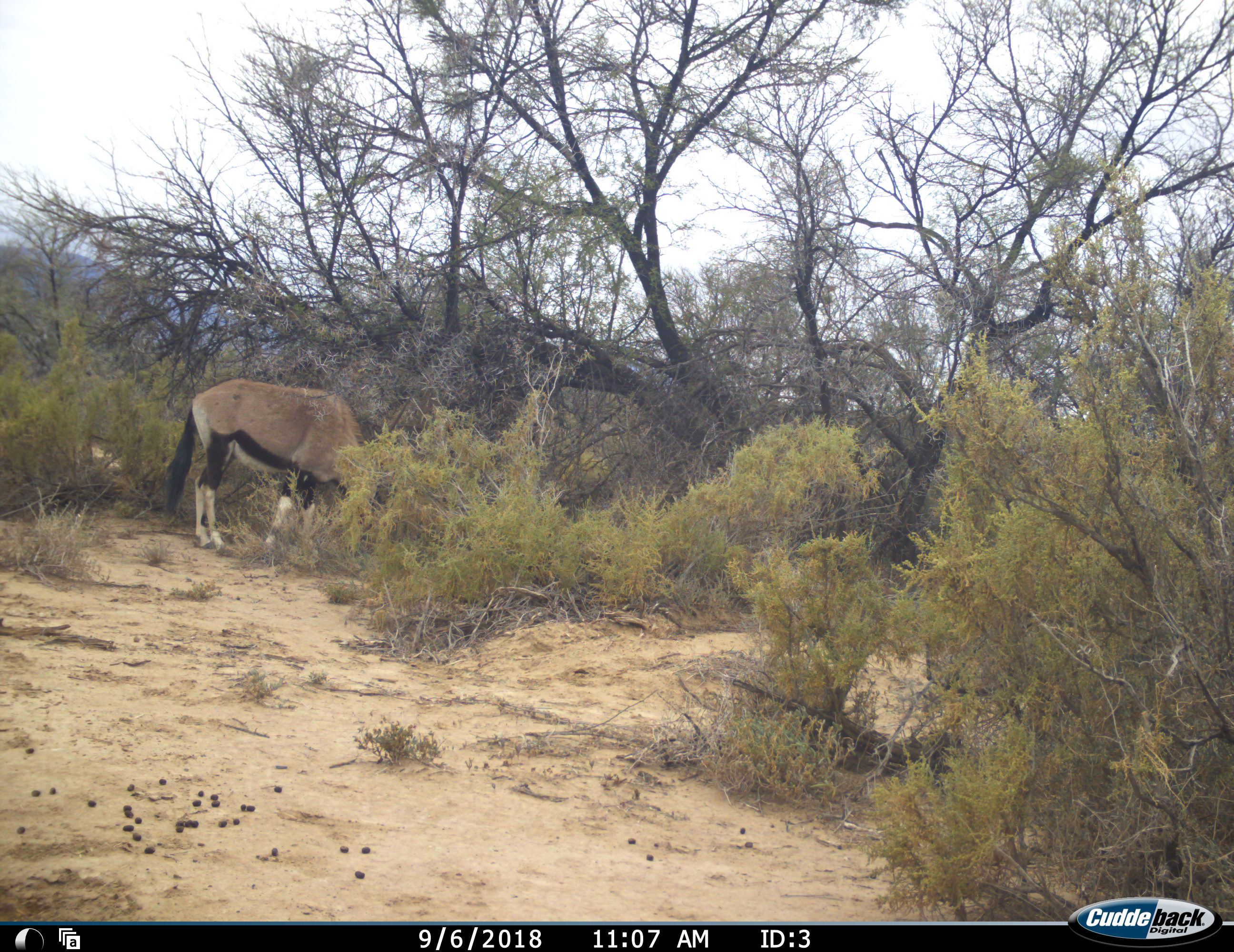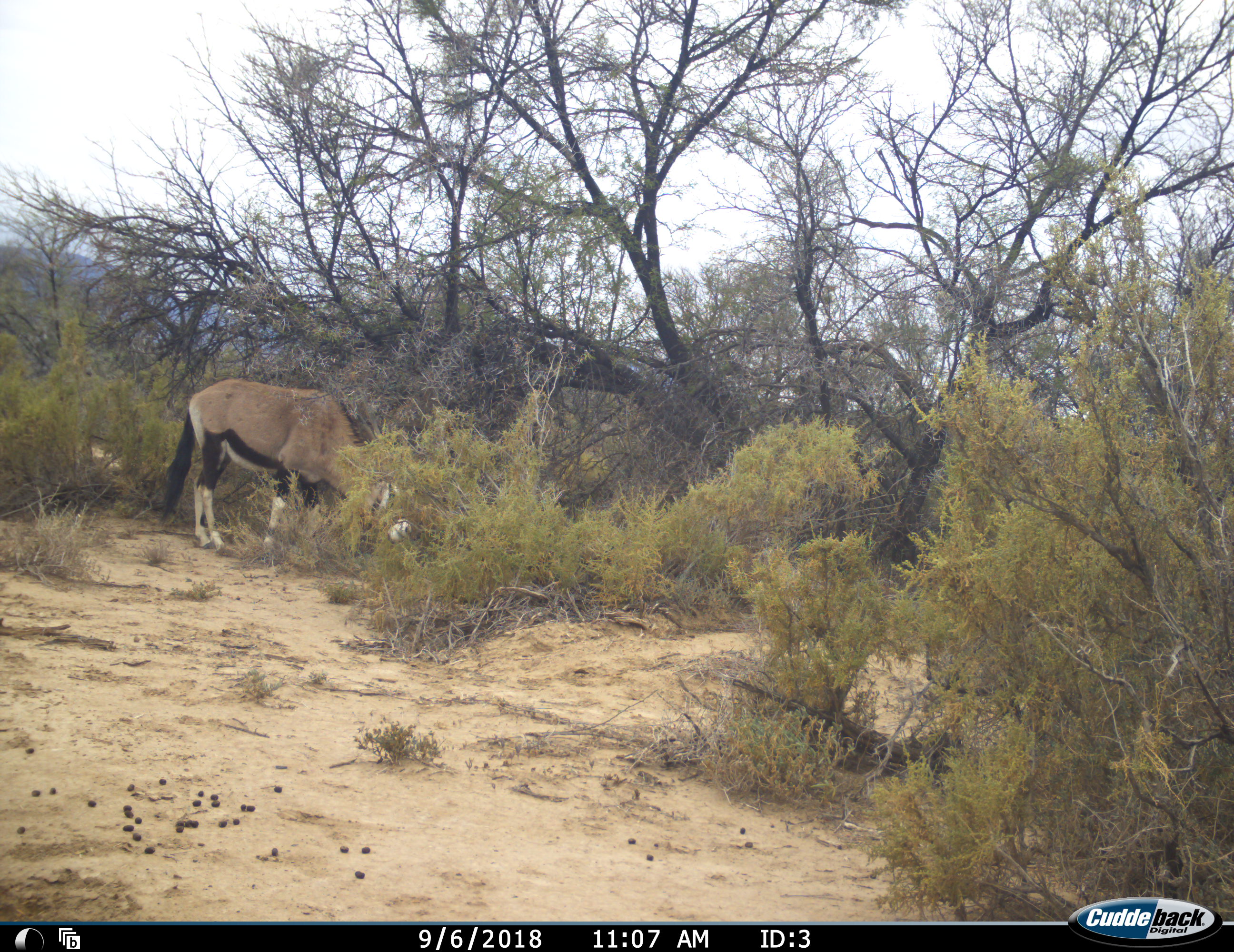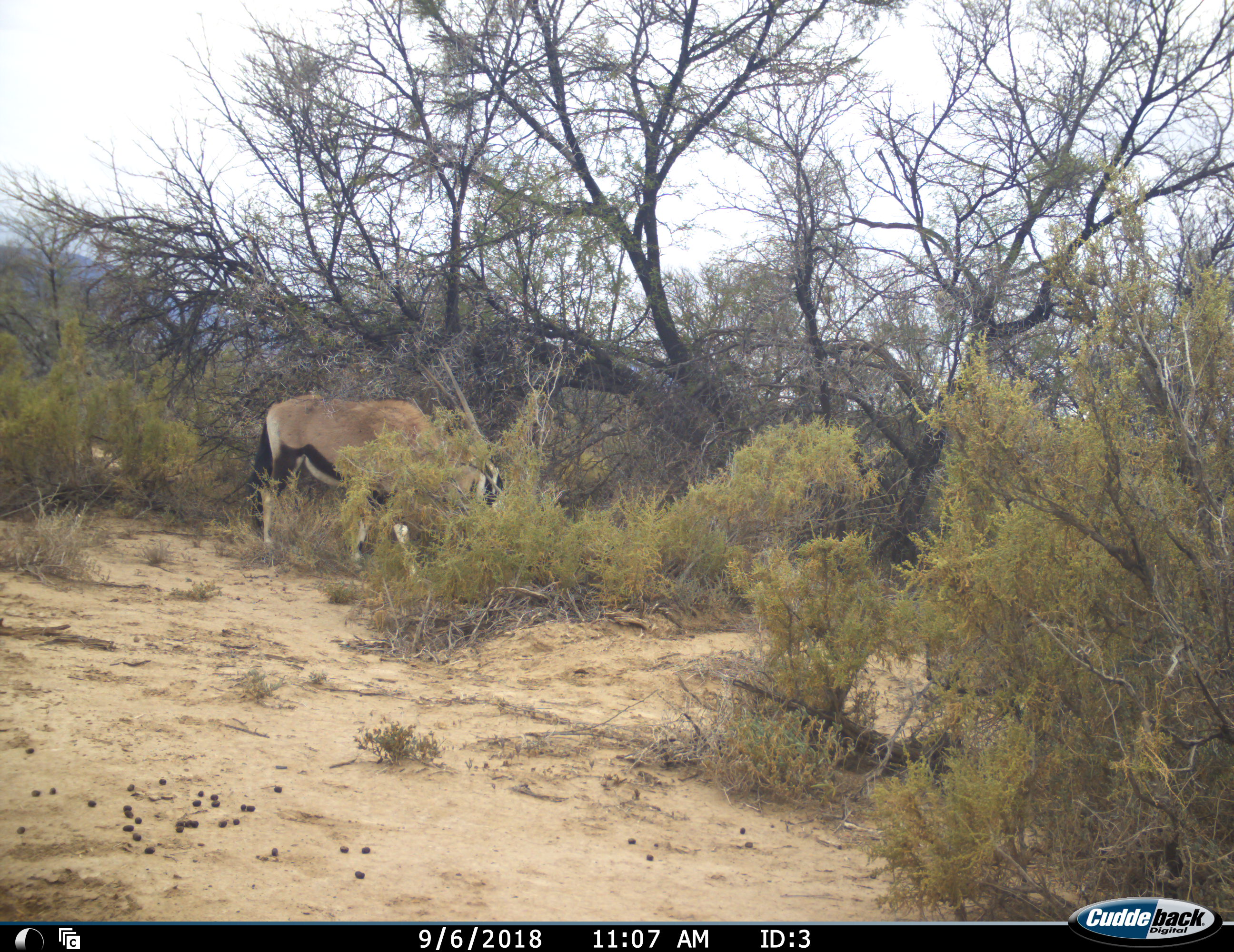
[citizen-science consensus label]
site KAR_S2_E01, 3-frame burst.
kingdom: Animalia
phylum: Chordata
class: Mammalia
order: Artiodactyla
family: Bovidae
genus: Oryx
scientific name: Oryx gazella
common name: gemsbok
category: oryx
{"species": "oryx (gemsbok) (Oryx gazella)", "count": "1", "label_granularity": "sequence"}